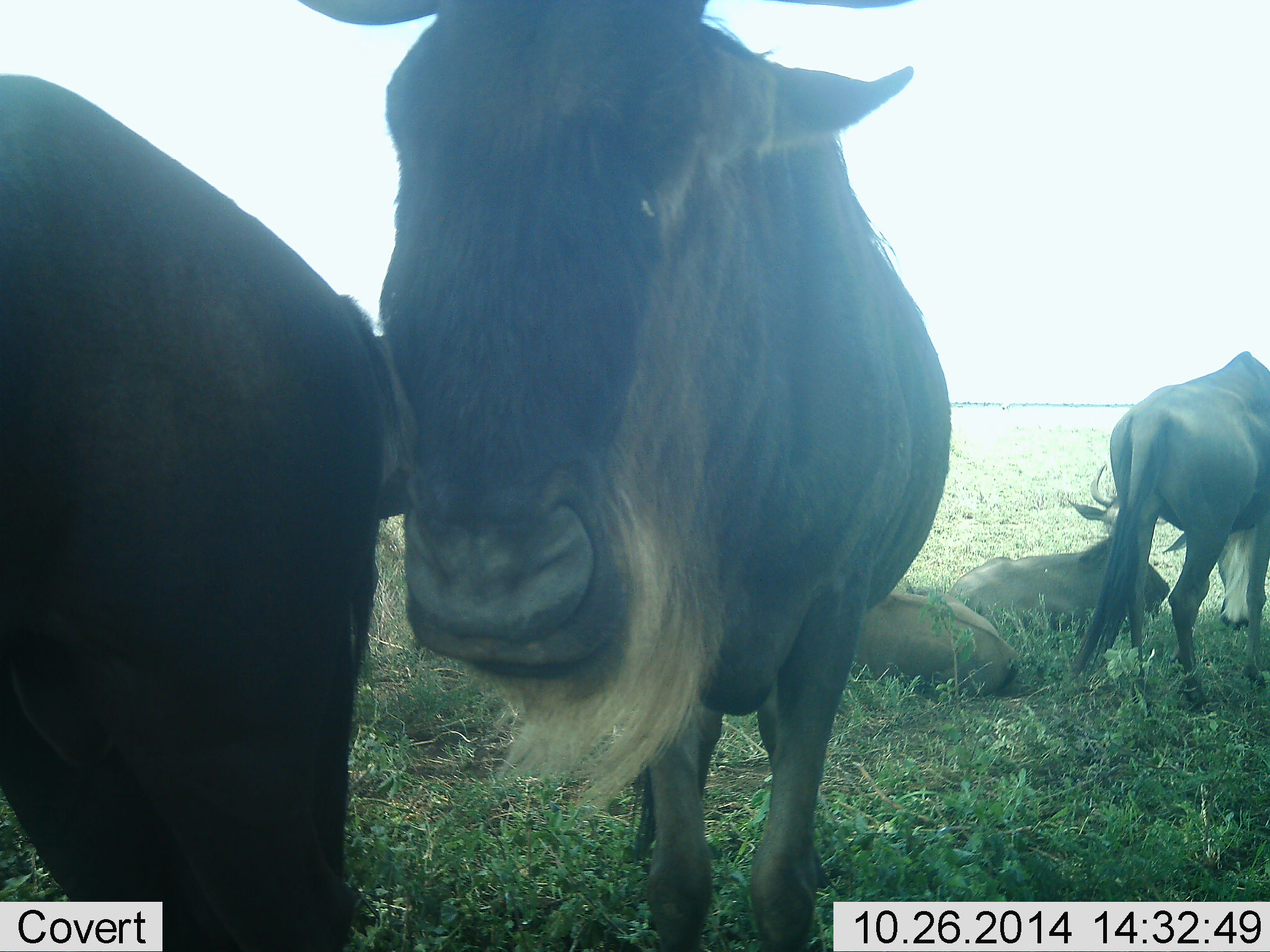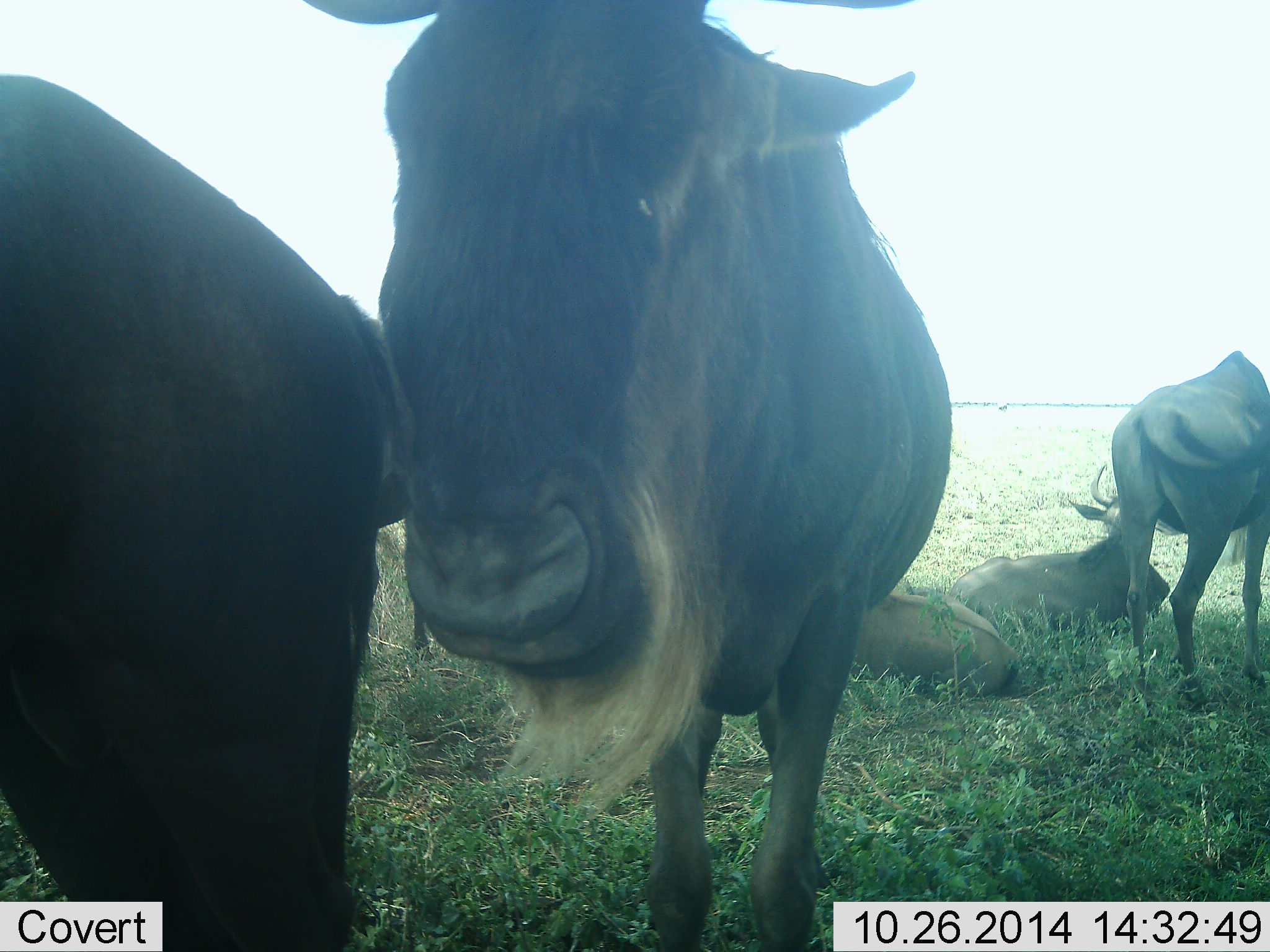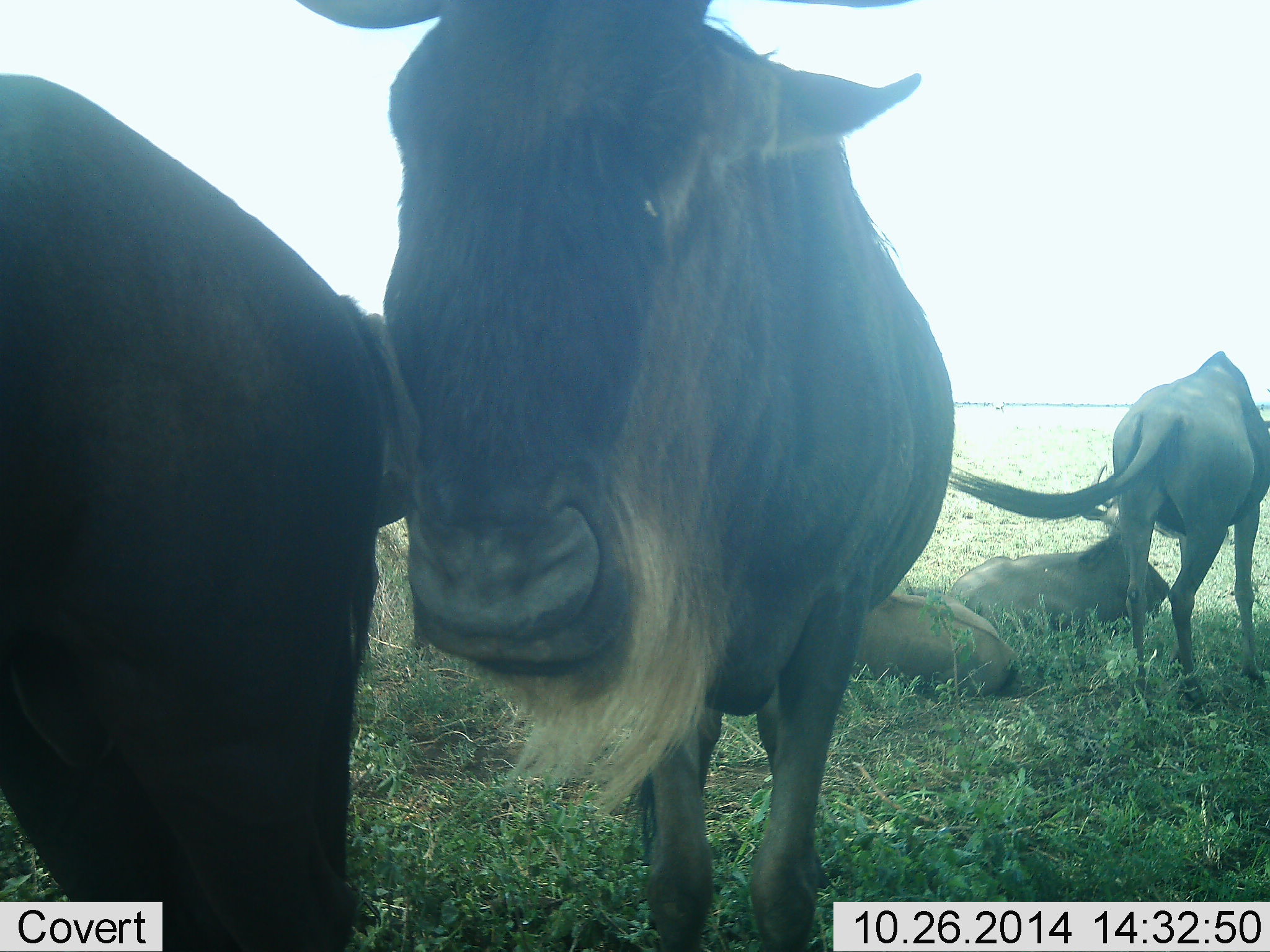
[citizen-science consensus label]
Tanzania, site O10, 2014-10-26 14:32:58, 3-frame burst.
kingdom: Animalia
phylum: Chordata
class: Mammalia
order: Artiodactyla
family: Bovidae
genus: Connochaetes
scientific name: Connochaetes taurinus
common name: blue wildebeest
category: wildebeest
Wildebeest (blue wildebeest) (Connochaetes taurinus), count 6. Behavior (volunteer vote fractions): standing 90%, resting 90%, moving 10%, interacting 10%. Young present (vote fraction): 0%. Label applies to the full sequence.